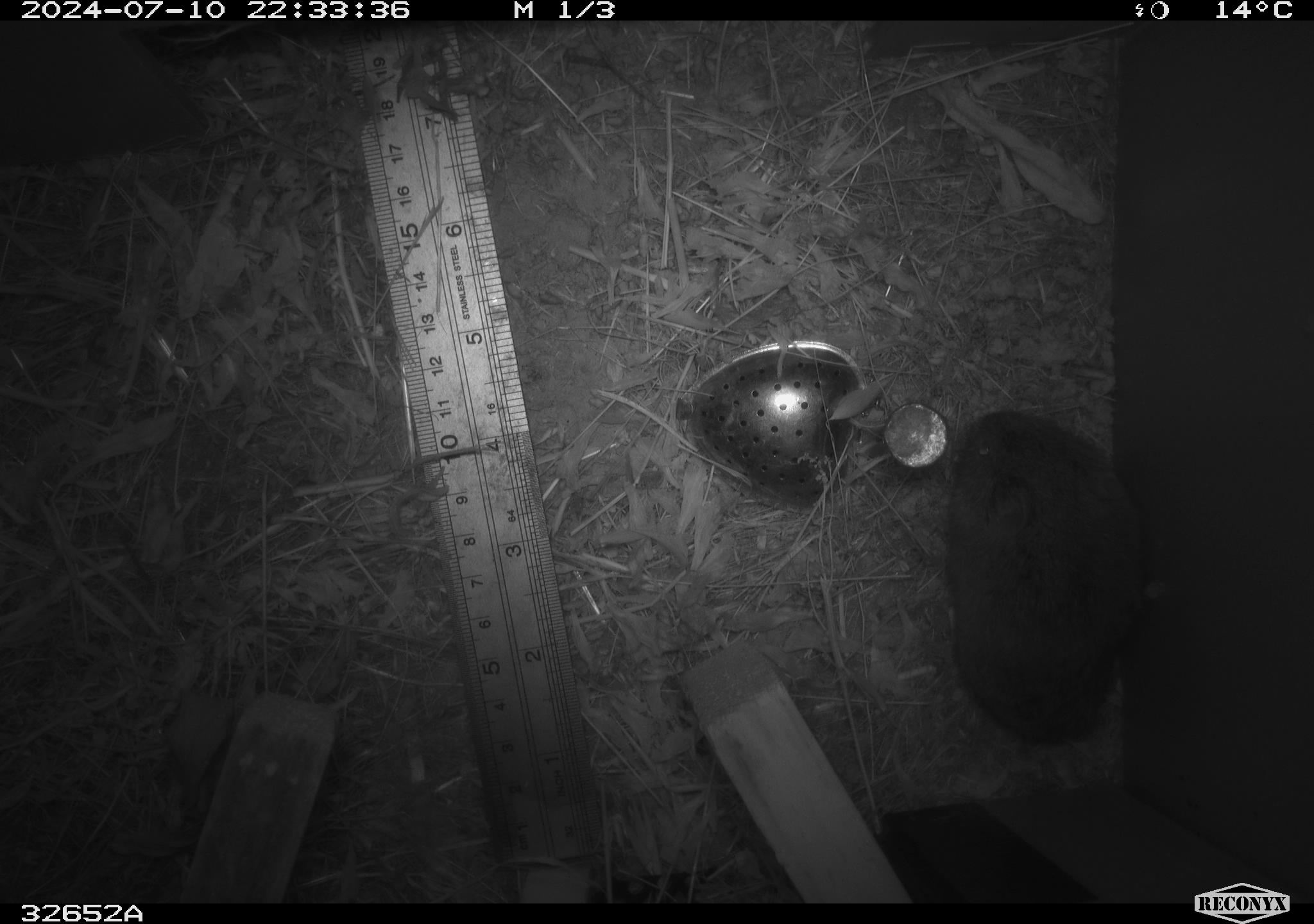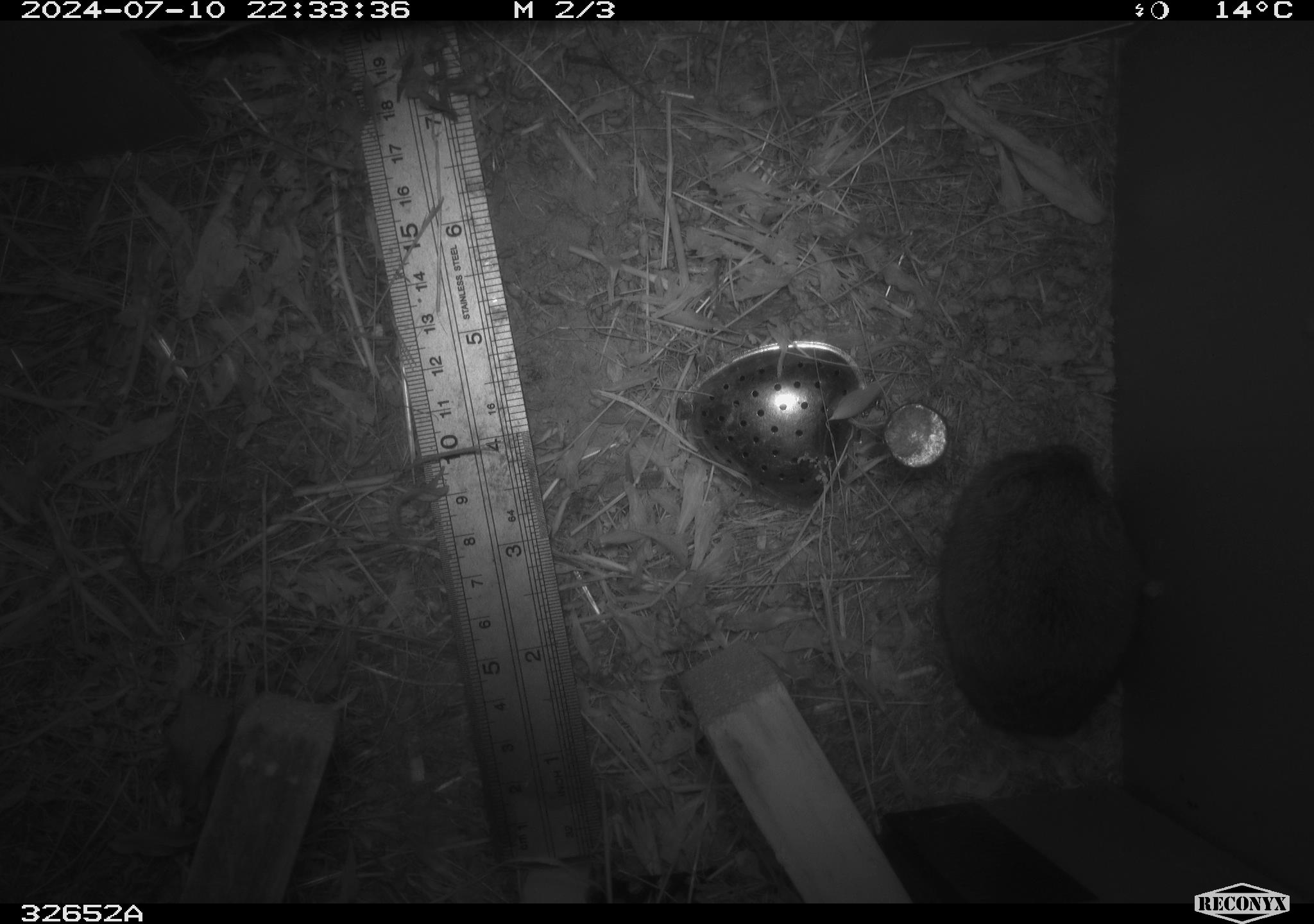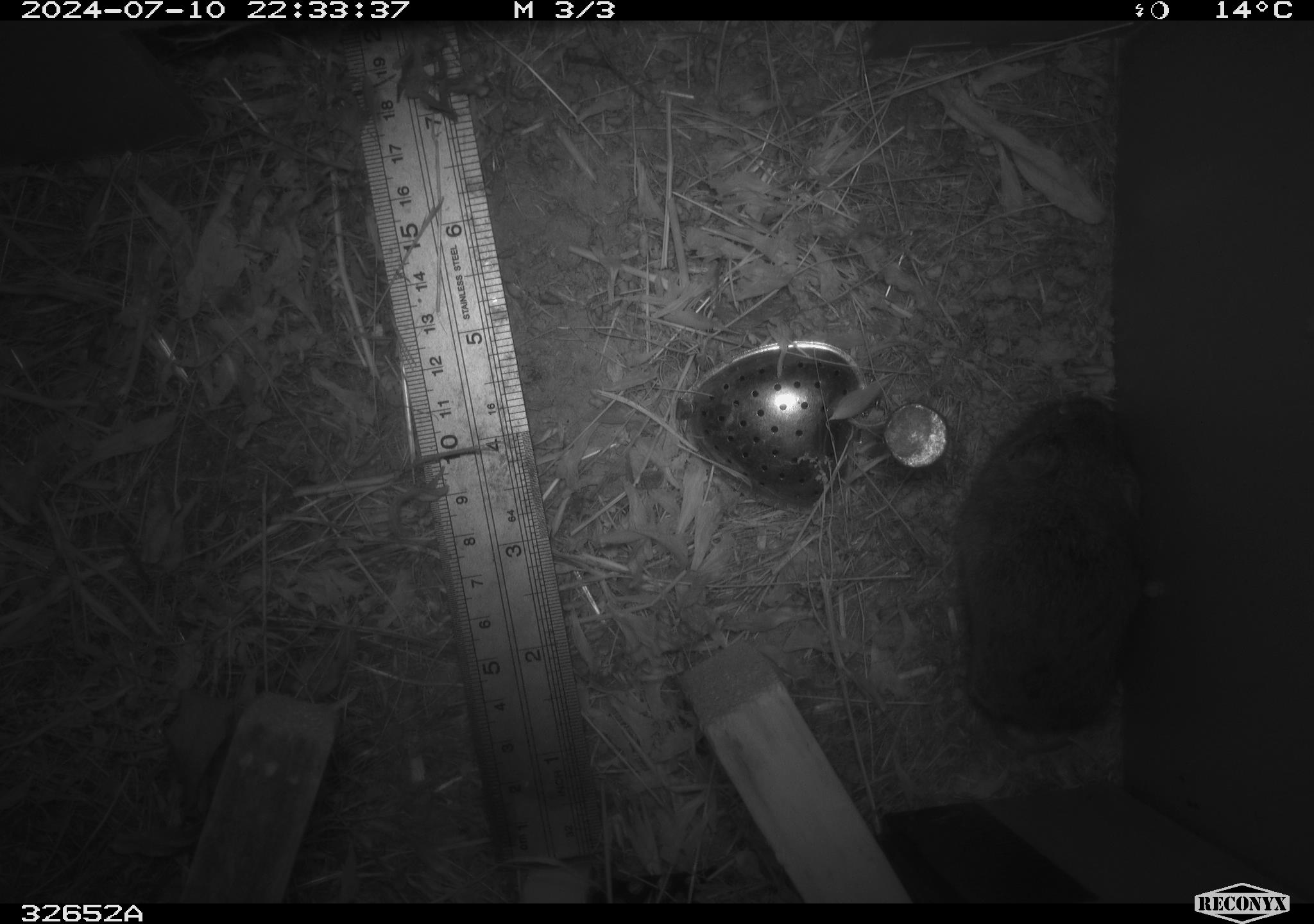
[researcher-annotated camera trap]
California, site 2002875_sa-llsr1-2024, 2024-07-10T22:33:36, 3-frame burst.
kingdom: Animalia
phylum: Chordata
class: Mammalia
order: Rodentia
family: Cricetidae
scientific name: Arvicolinae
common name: voles, lemmings, and muskrats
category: arvicolinae subfamily